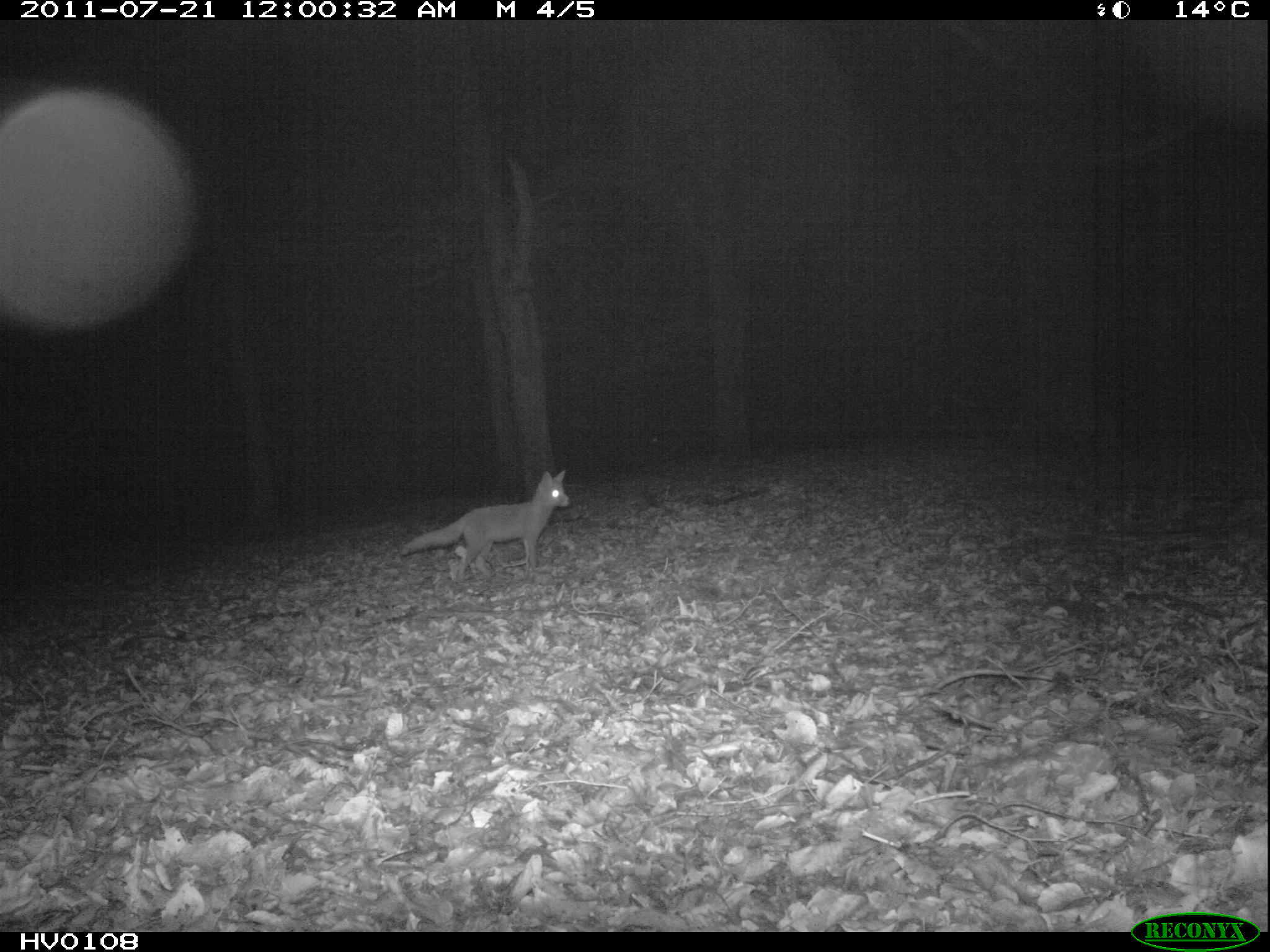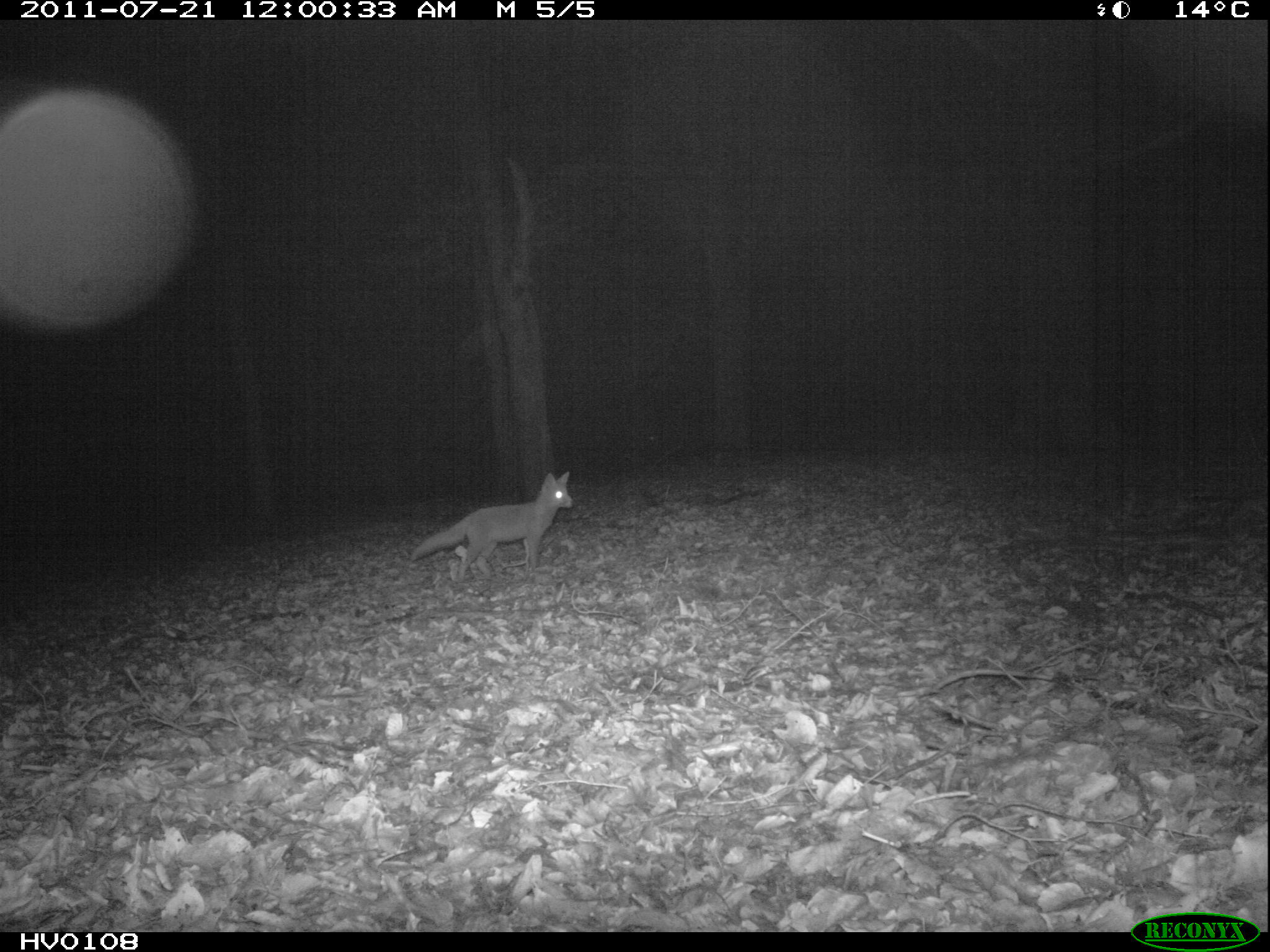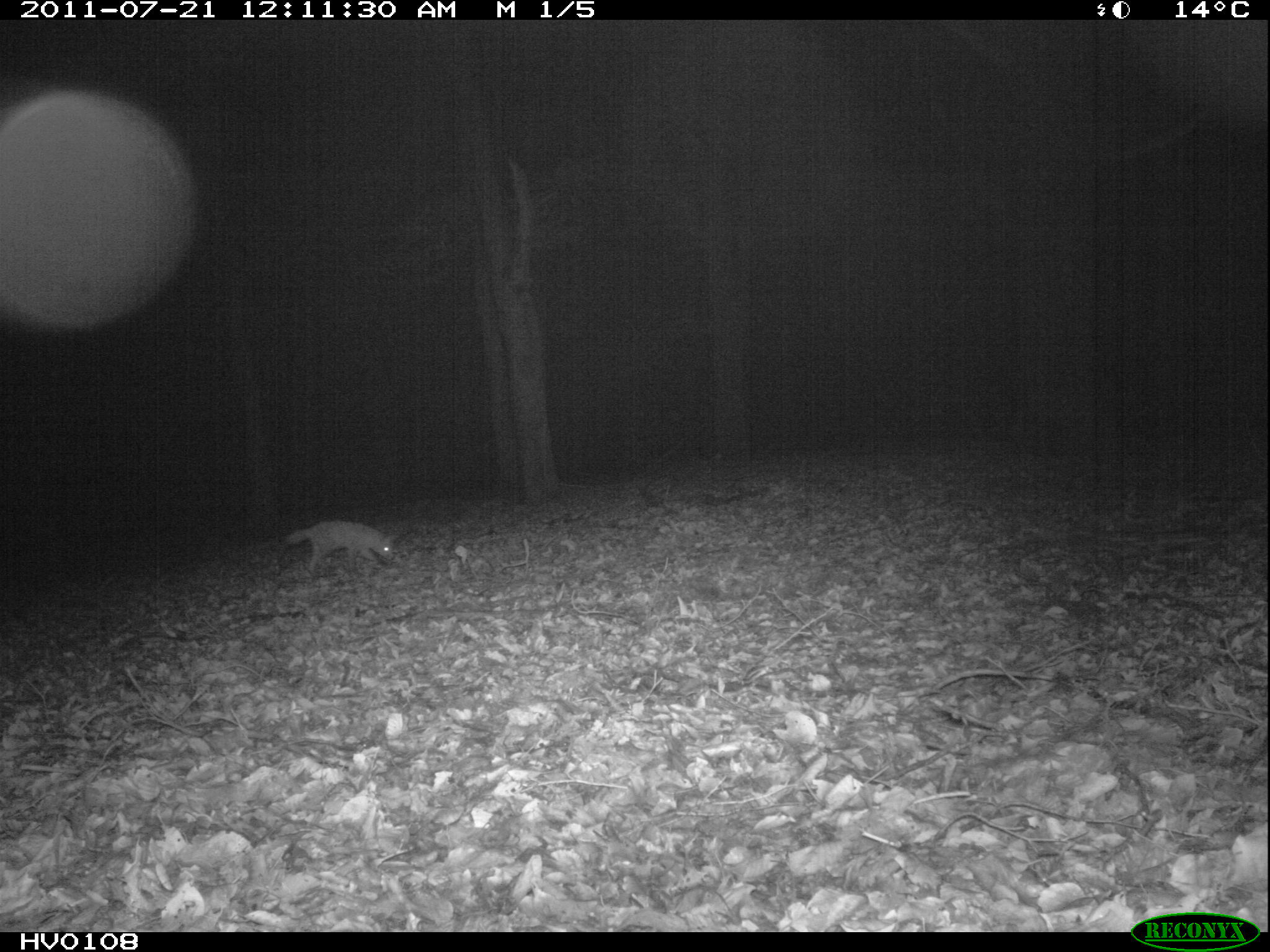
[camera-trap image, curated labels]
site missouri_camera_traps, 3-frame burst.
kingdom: Animalia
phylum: Chordata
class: Mammalia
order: Carnivora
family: Canidae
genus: Vulpes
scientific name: Vulpes vulpes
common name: red fox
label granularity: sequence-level